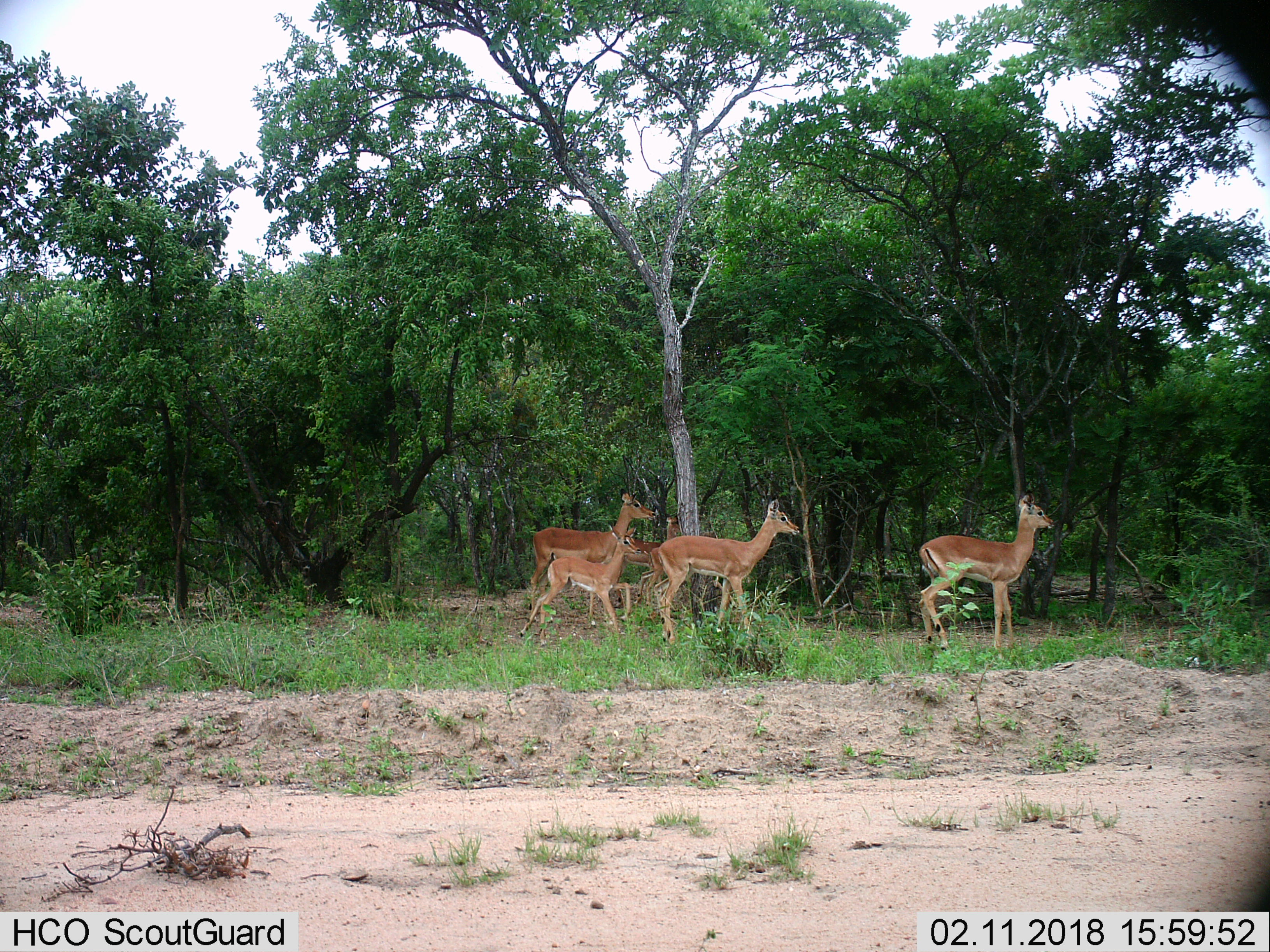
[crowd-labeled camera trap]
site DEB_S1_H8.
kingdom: Animalia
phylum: Chordata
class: Mammalia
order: Artiodactyla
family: Bovidae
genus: Aepyceros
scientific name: Aepyceros melampus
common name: impala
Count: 5.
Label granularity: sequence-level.